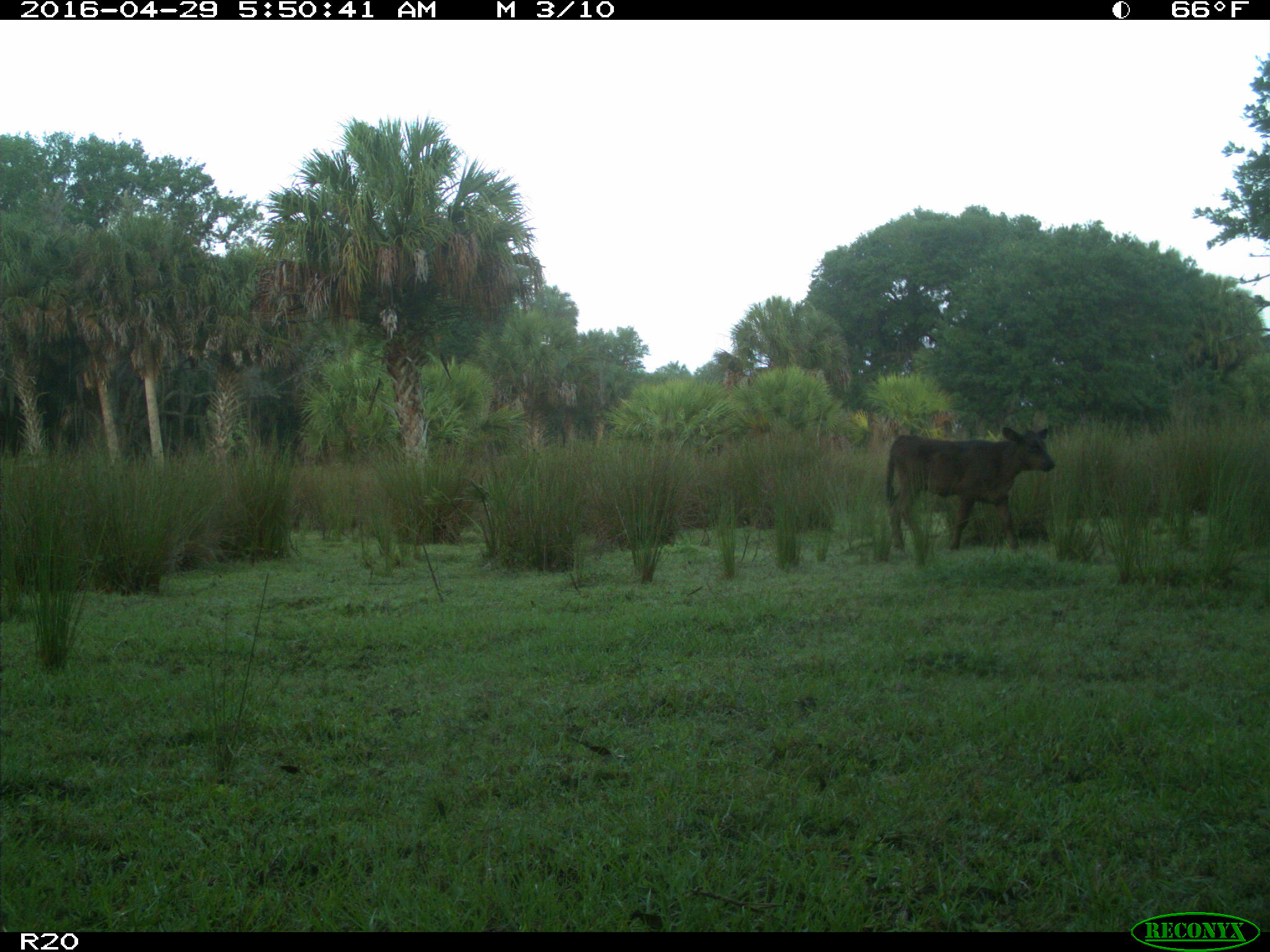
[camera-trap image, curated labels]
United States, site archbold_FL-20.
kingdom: Animalia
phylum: Chordata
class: Mammalia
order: Artiodactyla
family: Bovidae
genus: Bos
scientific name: Bos taurus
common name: domestic cow